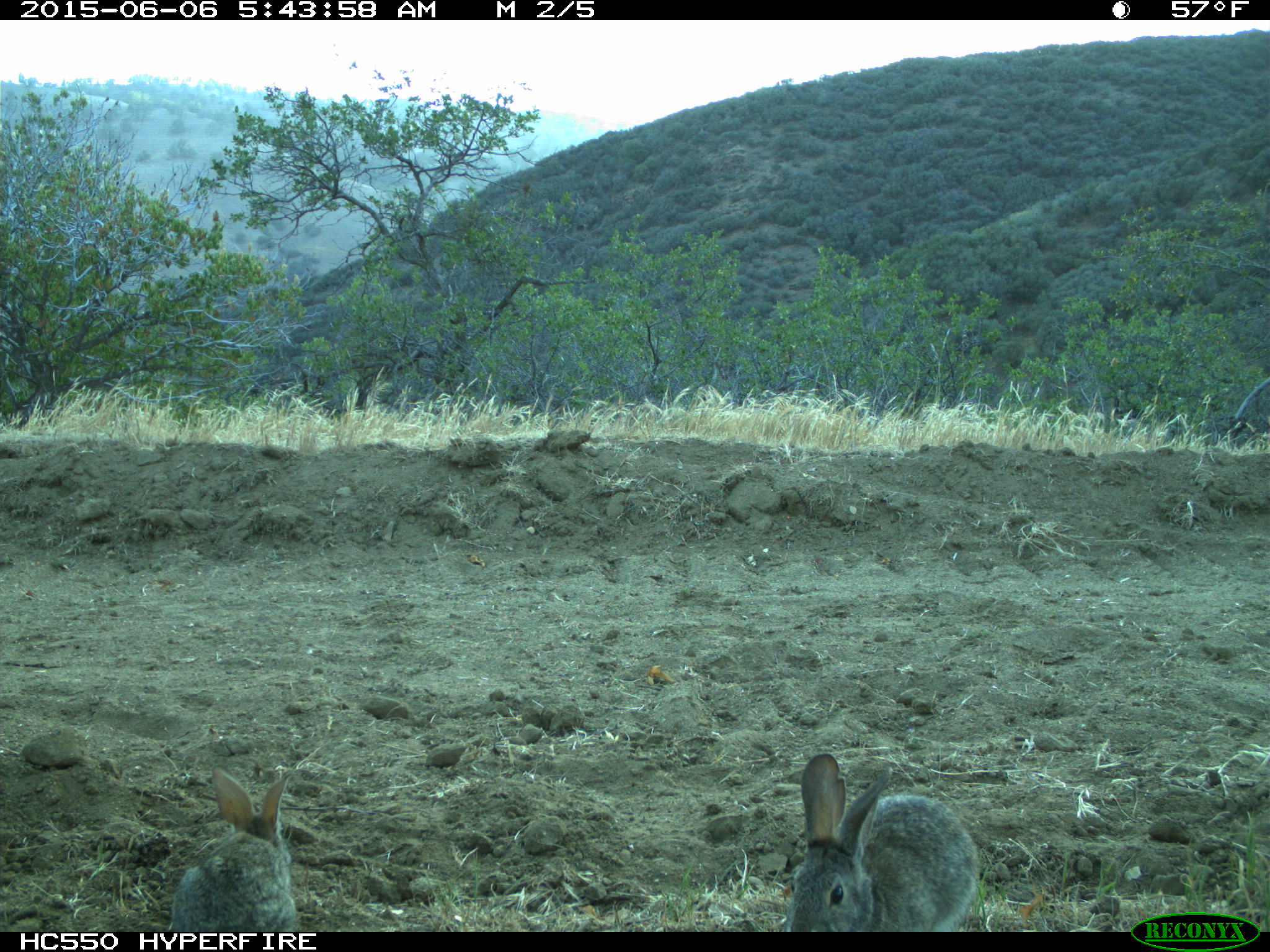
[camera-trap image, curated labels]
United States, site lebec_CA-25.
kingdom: Animalia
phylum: Chordata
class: Mammalia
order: Lagomorpha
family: Leporidae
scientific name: Leporidae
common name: rabbits and hares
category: unidentified rabbit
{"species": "unidentified rabbit (rabbits and hares) (Leporidae)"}